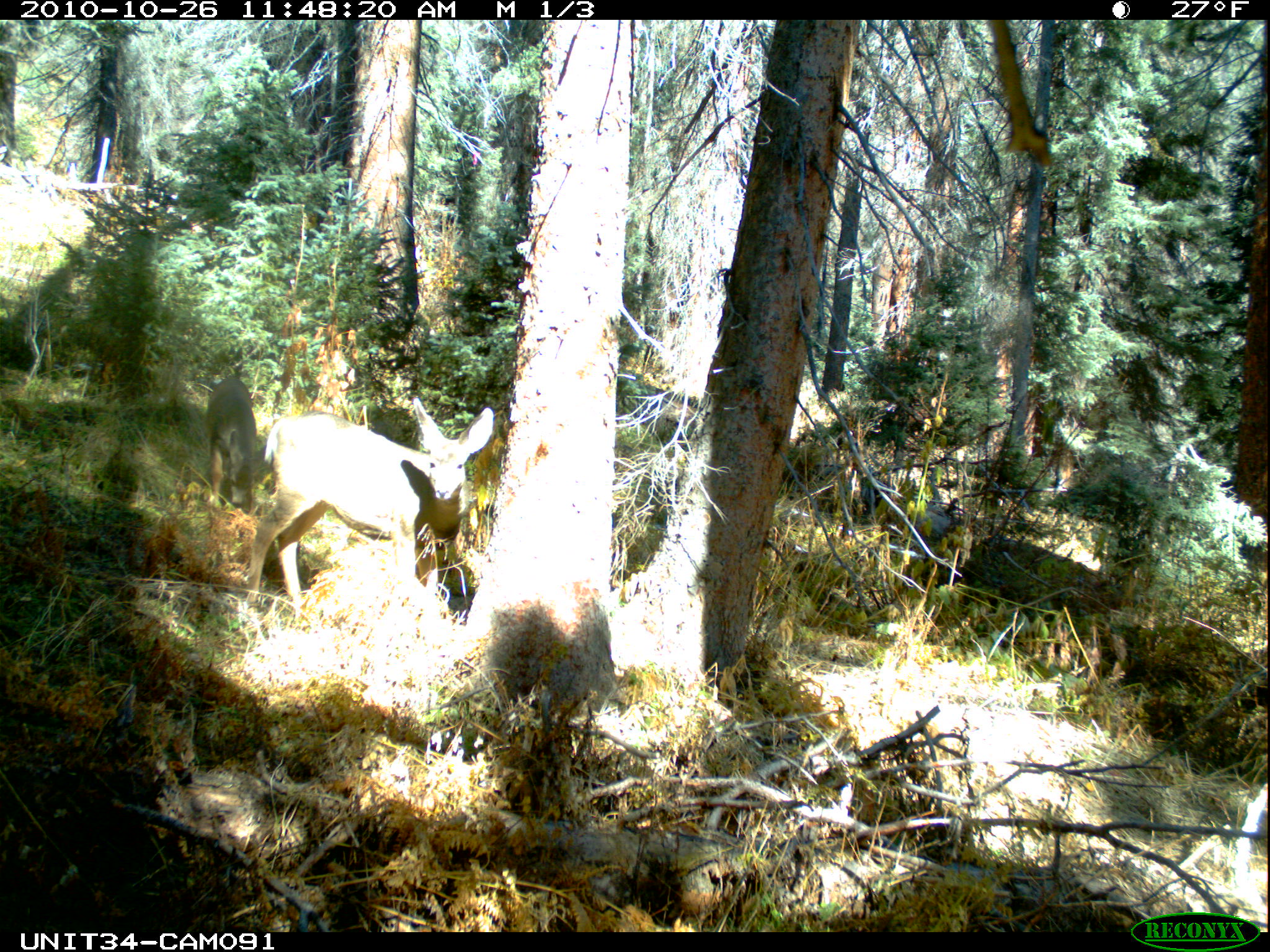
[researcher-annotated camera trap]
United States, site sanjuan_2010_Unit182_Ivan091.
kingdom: Animalia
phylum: Chordata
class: Mammalia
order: Artiodactyla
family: Cervidae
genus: Odocoileus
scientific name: Odocoileus hemionus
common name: mule deer